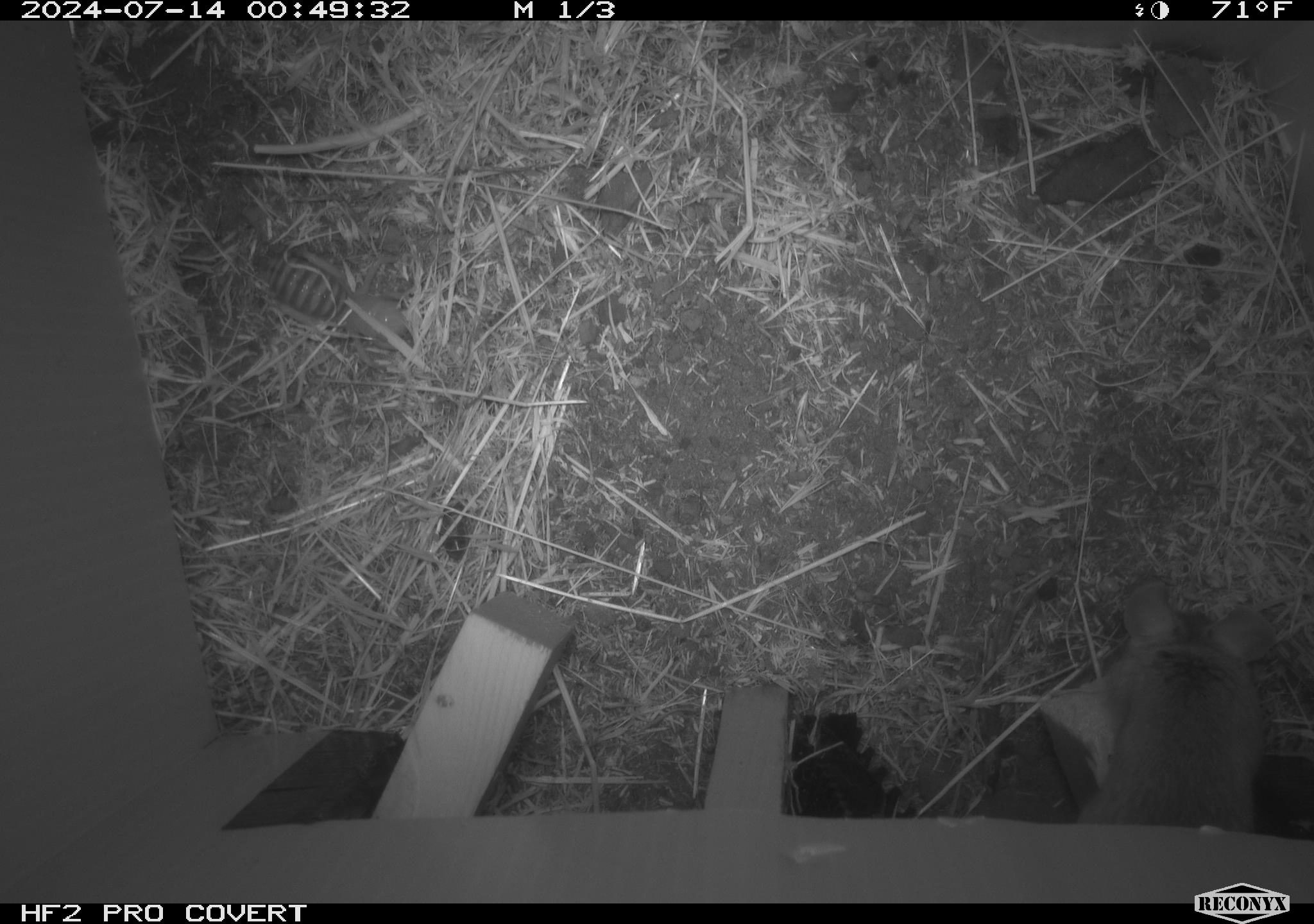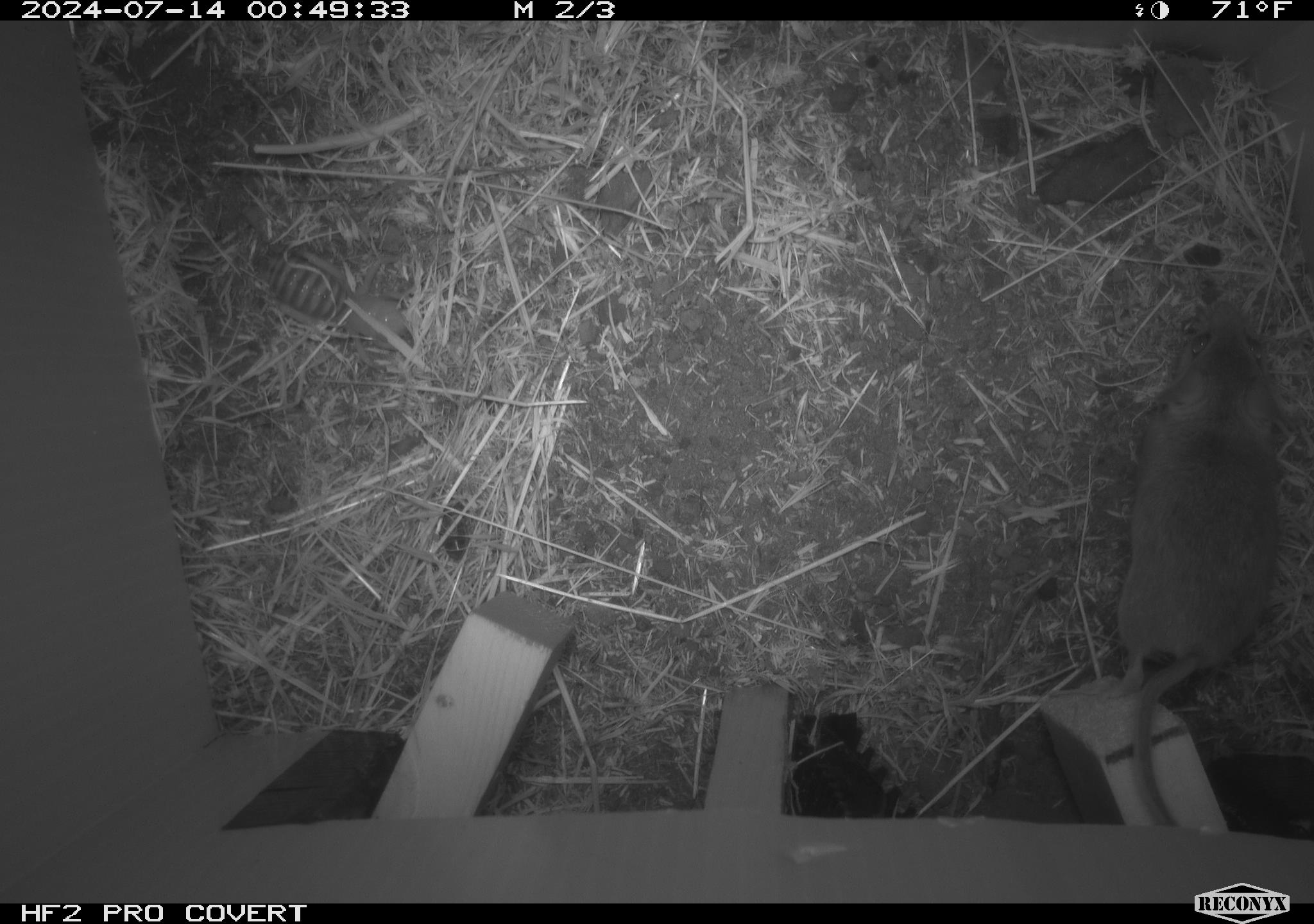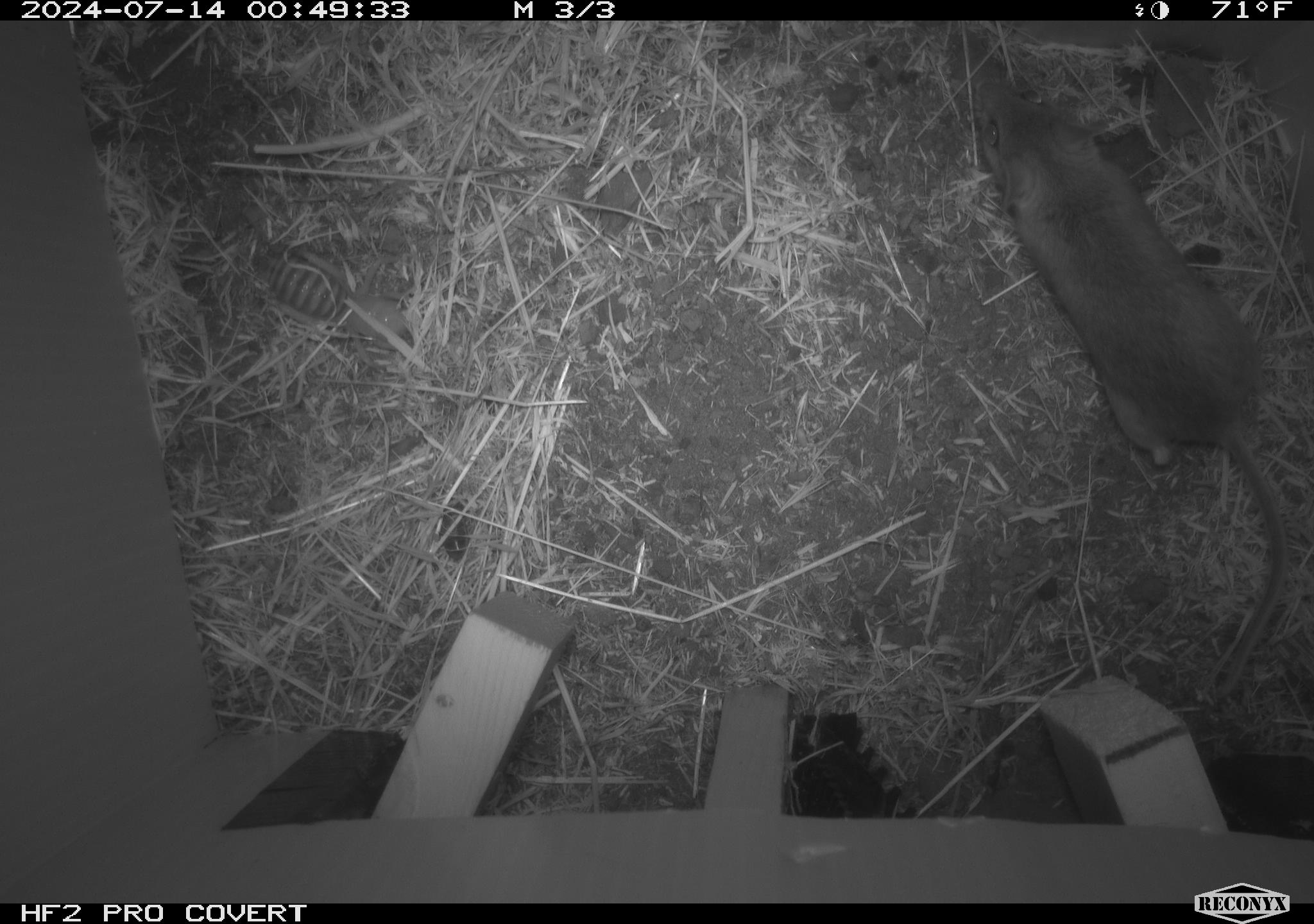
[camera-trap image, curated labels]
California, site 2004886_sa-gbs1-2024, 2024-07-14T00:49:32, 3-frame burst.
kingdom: Animalia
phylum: Arthropoda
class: Insecta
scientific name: Insecta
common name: insect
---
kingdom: Animalia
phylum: Chordata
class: Mammalia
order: Rodentia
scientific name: Rodentia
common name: mouse species